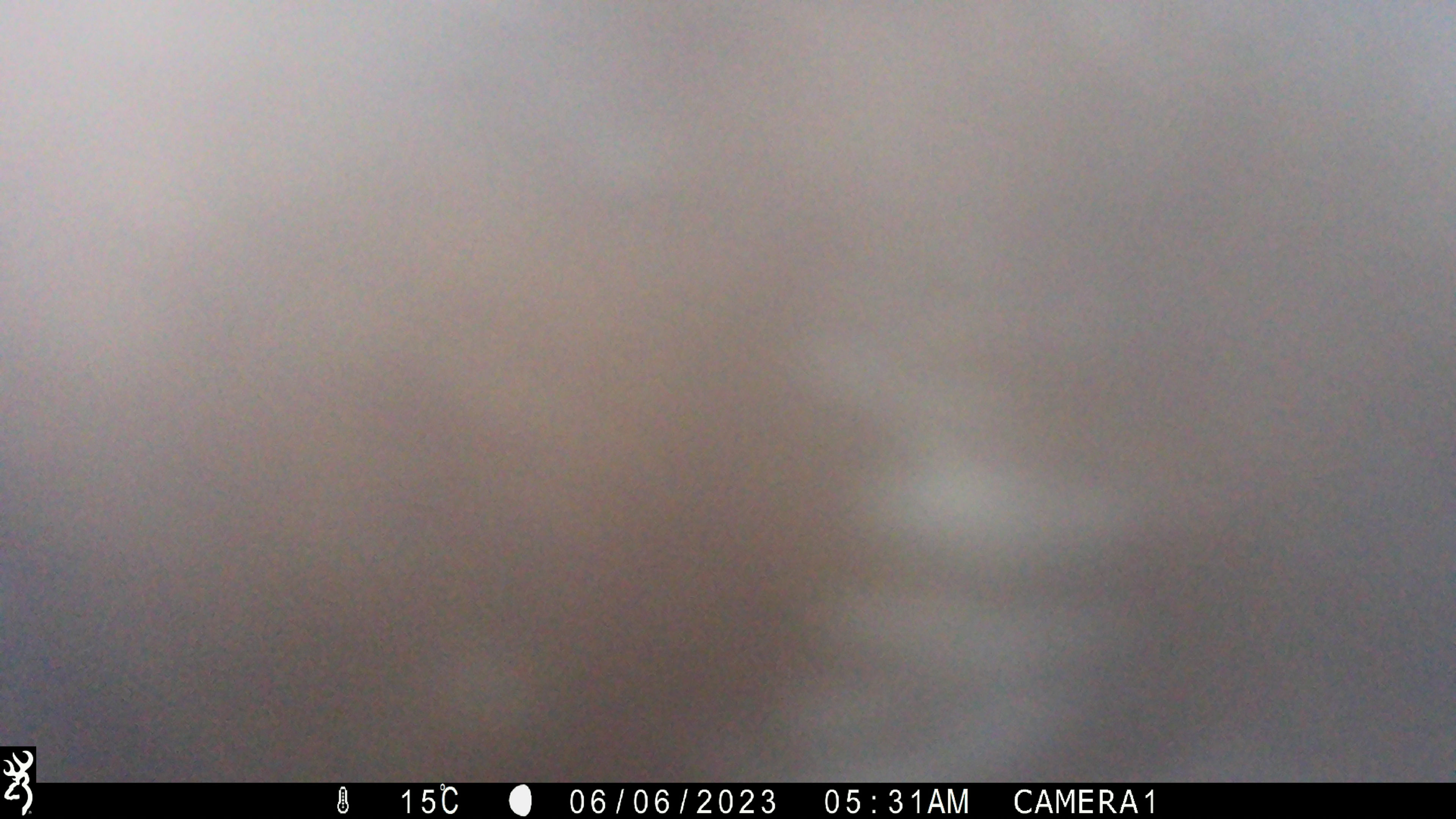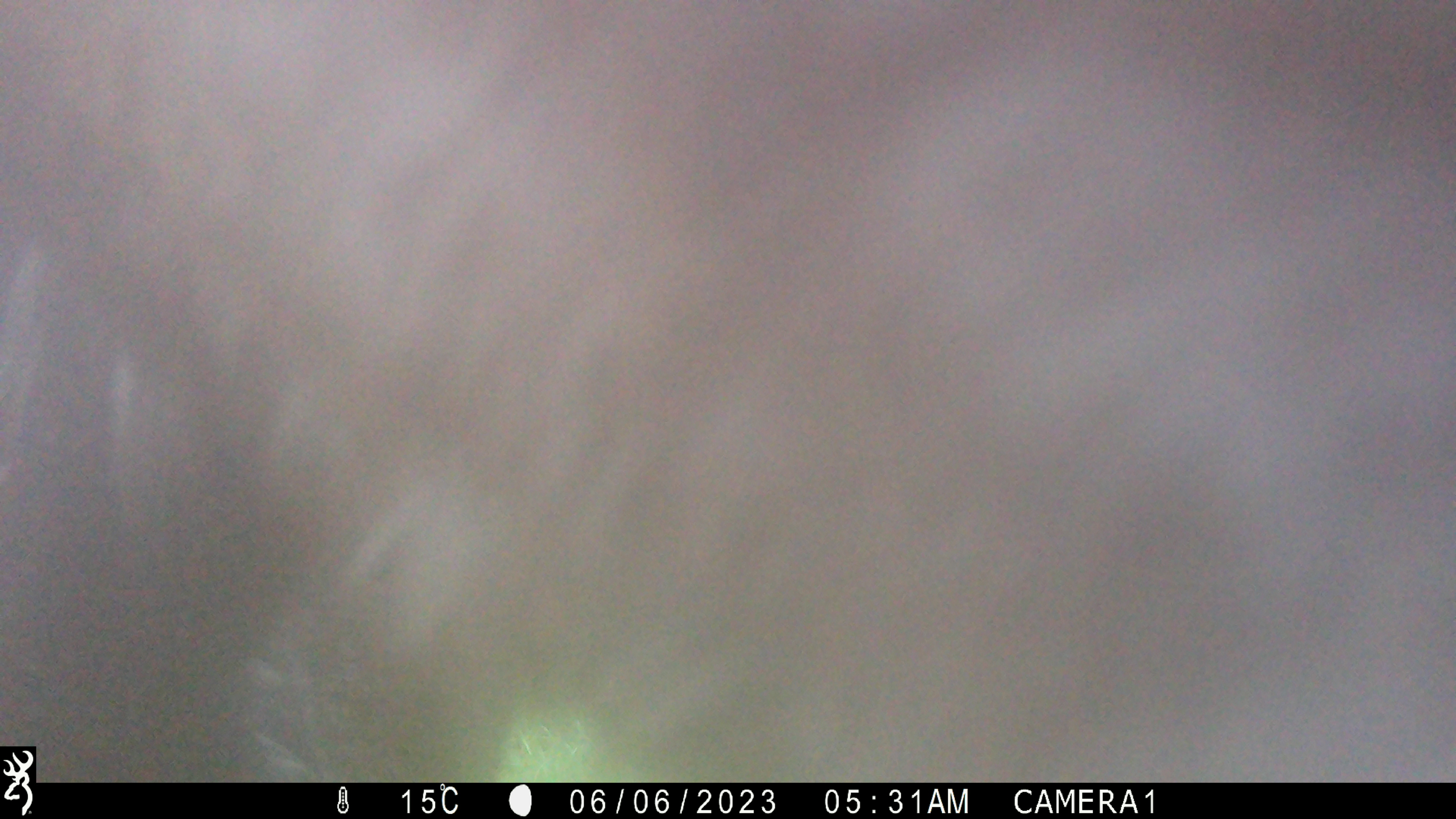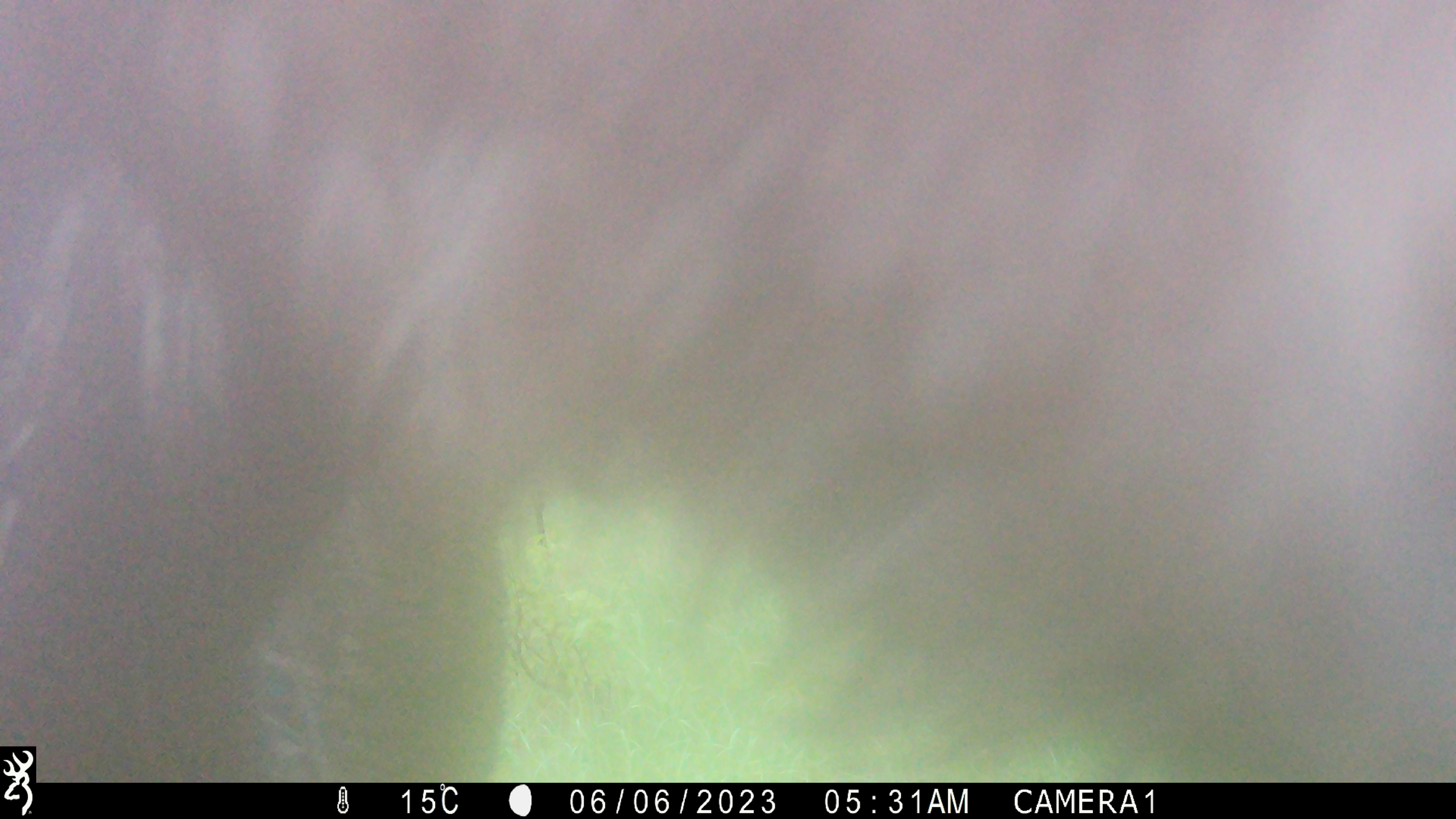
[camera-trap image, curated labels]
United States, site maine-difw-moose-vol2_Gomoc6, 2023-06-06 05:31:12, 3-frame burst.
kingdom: Animalia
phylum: Chordata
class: Mammalia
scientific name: Mammalia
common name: mammal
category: mammal sp.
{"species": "mammal sp. (mammal) (Mammalia)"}